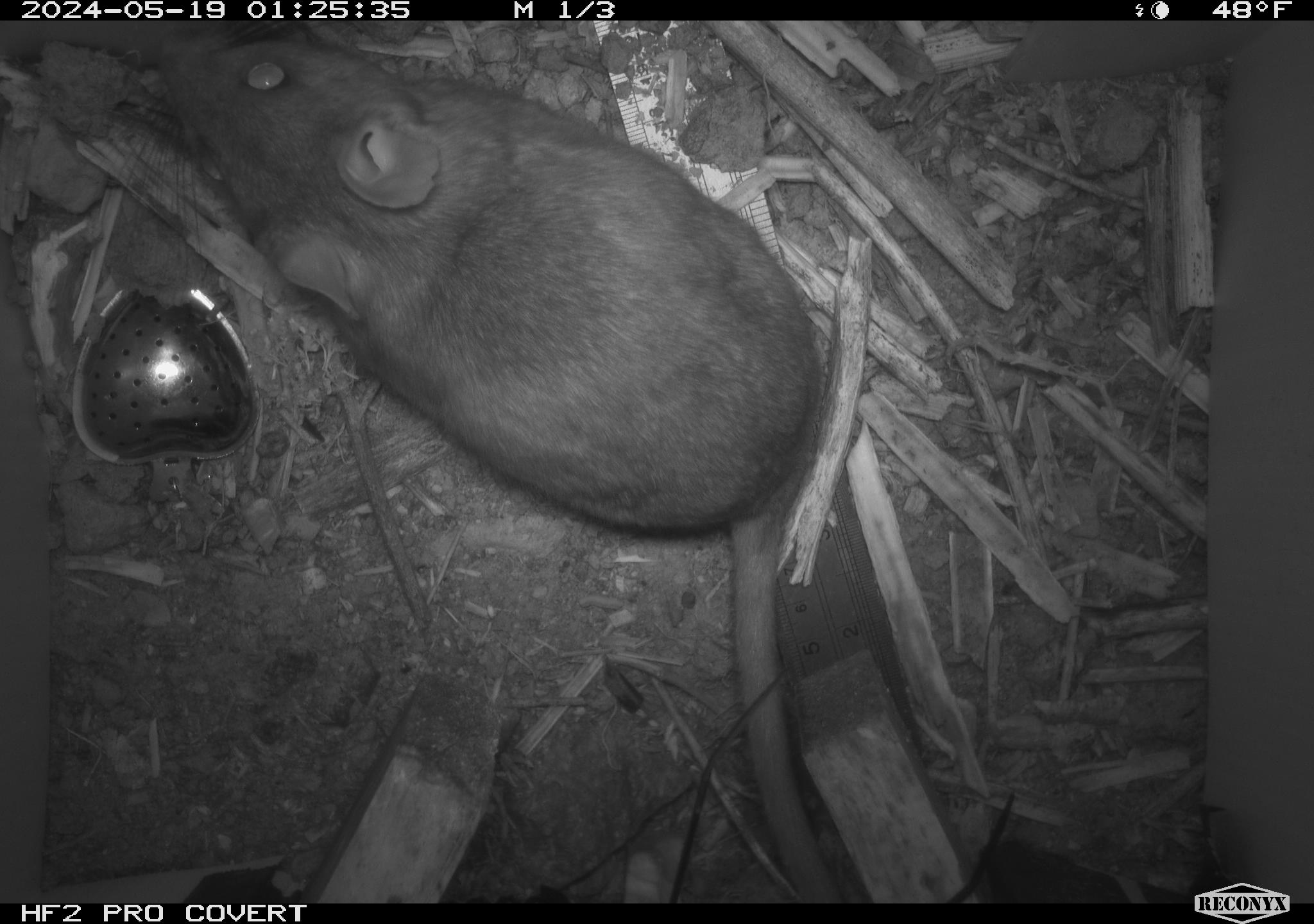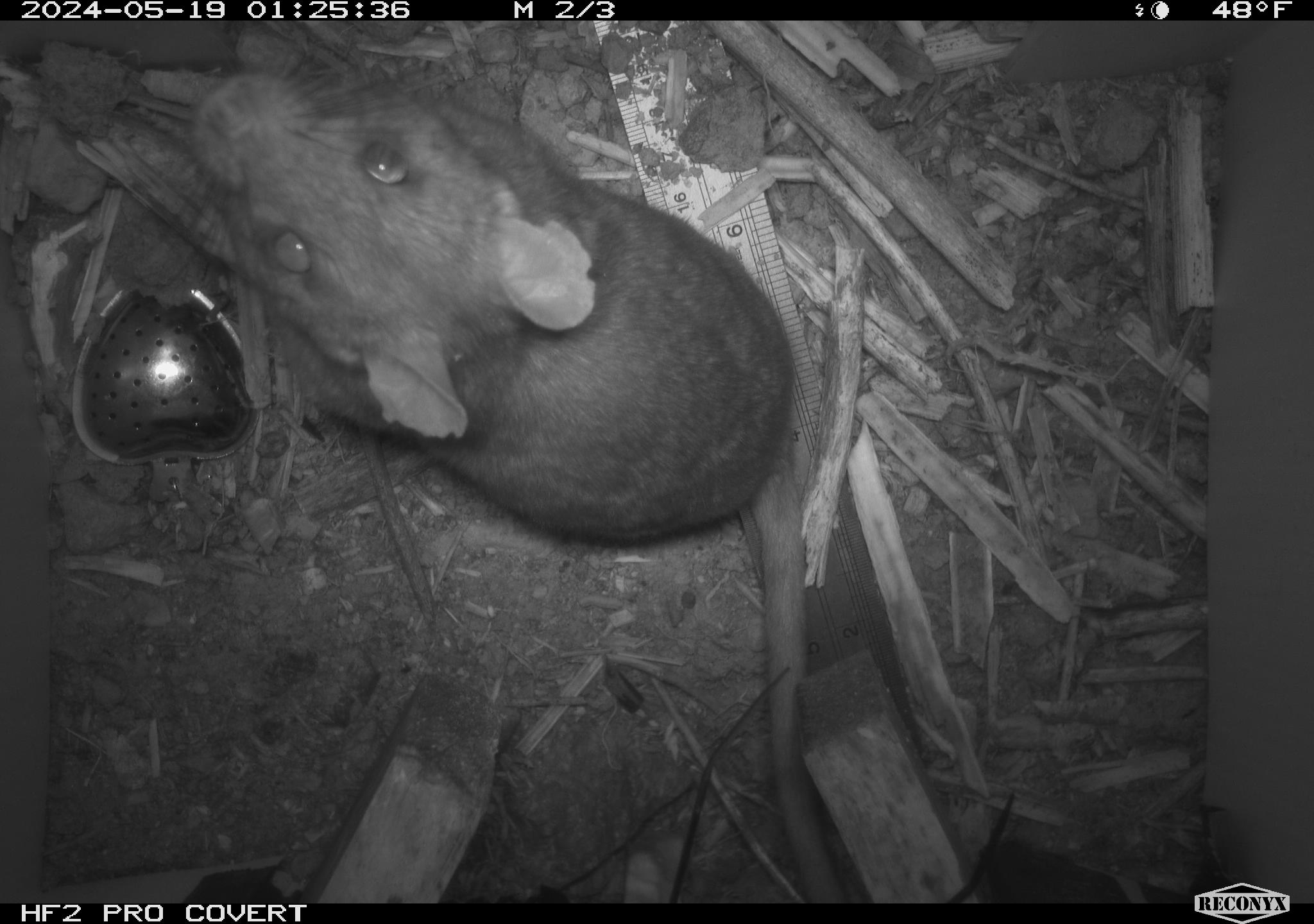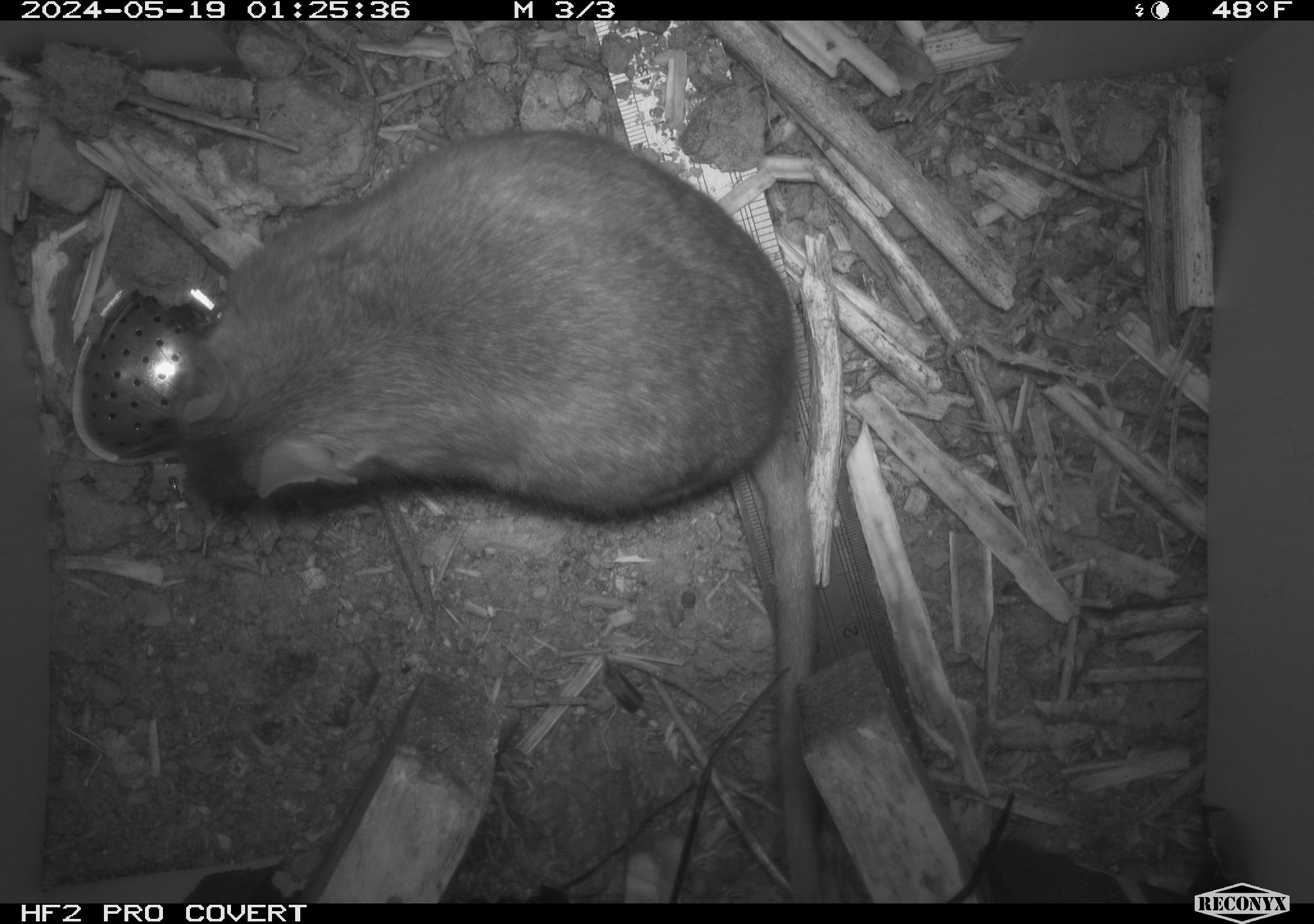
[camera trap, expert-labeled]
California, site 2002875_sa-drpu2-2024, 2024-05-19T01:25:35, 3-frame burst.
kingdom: Animalia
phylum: Chordata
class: Mammalia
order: Rodentia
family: Cricetidae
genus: Neotoma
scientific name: Neotoma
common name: pack rat or woodrat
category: neotoma species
Neotoma species (pack rat or woodrat) (Neotoma).